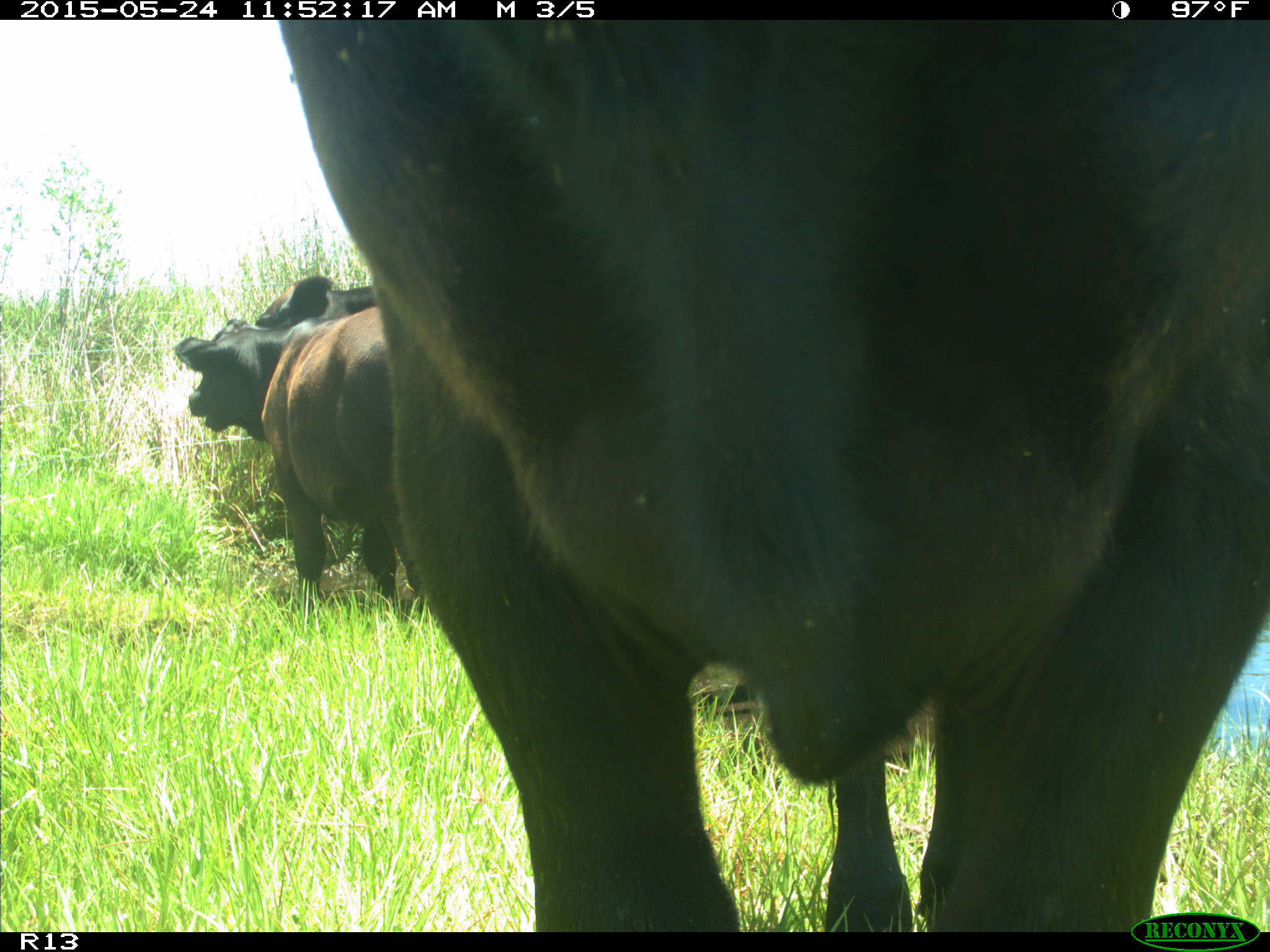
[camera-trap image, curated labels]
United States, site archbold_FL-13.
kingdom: Animalia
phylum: Chordata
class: Mammalia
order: Artiodactyla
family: Bovidae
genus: Bos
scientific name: Bos taurus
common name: domestic cow